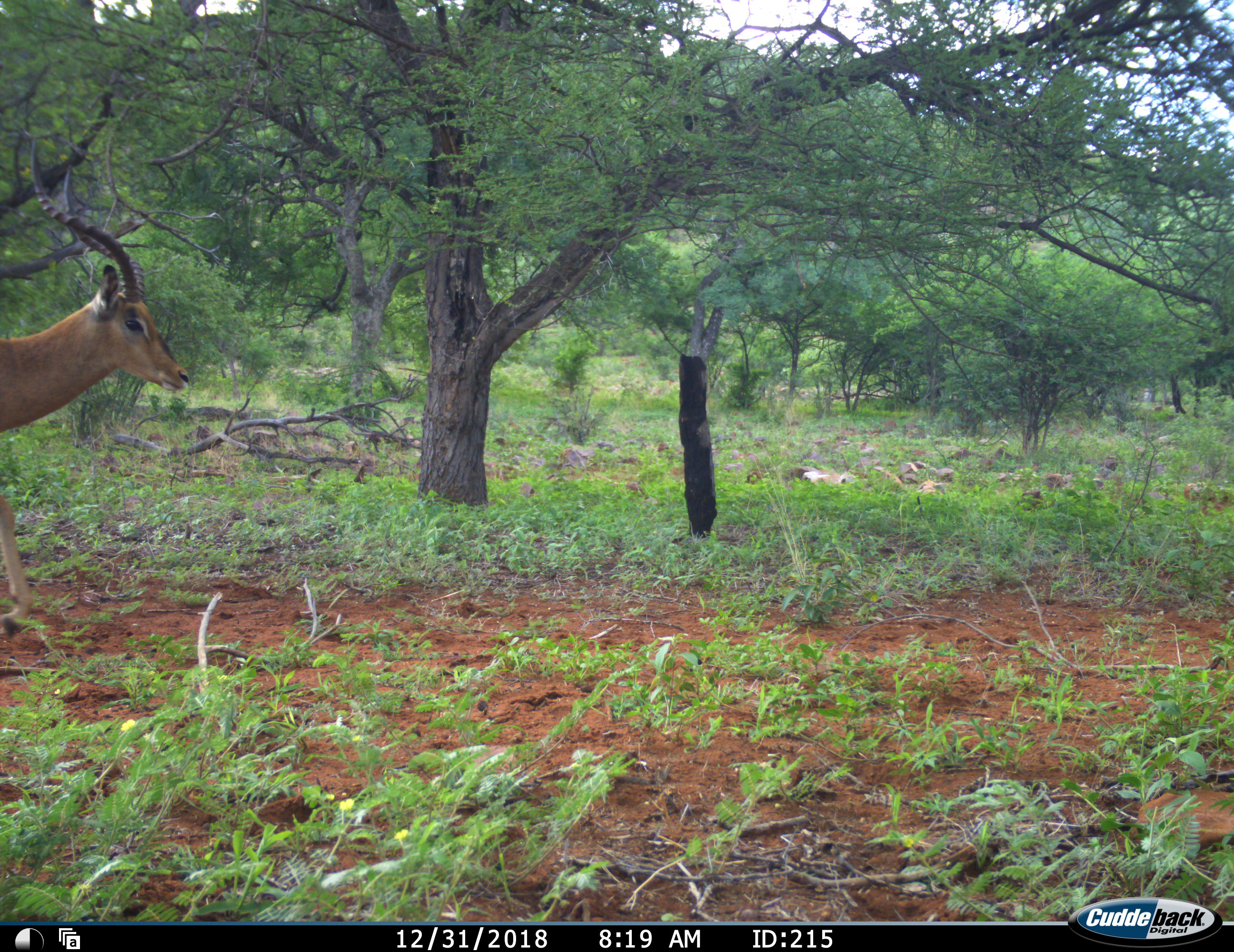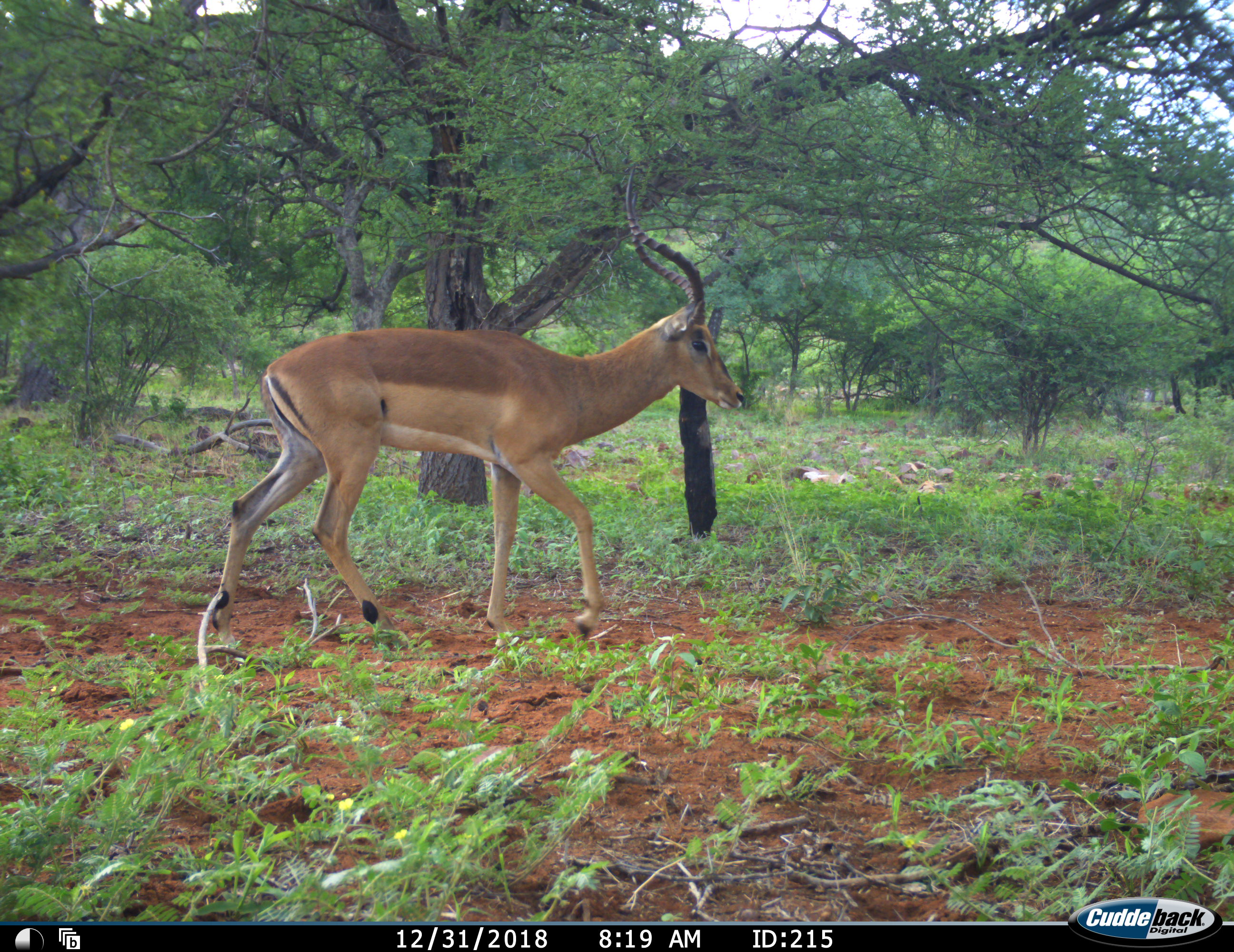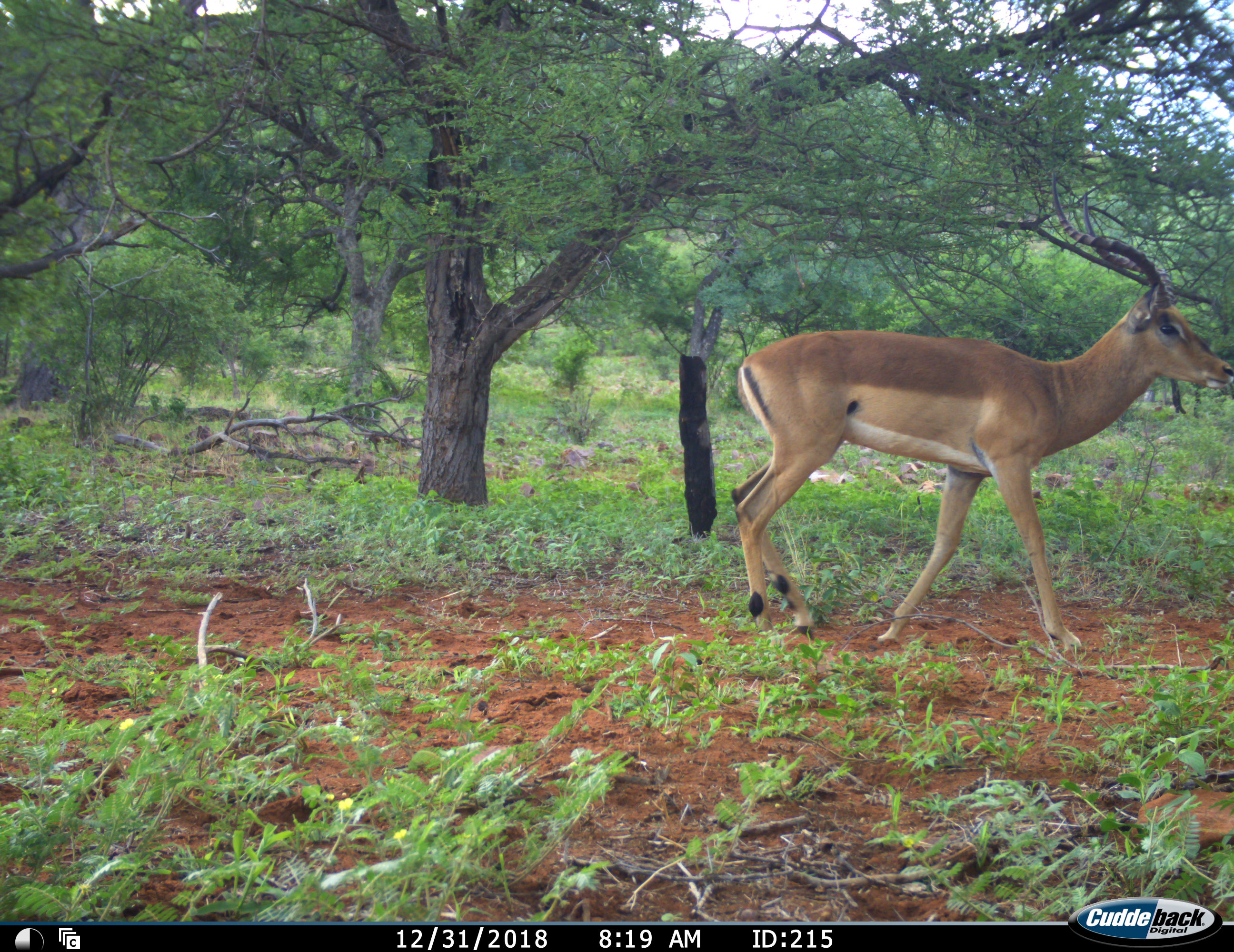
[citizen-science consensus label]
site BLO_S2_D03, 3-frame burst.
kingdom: Animalia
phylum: Chordata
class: Mammalia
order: Artiodactyla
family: Bovidae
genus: Aepyceros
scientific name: Aepyceros melampus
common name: impala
Impala (Aepyceros melampus), count 1. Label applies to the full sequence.